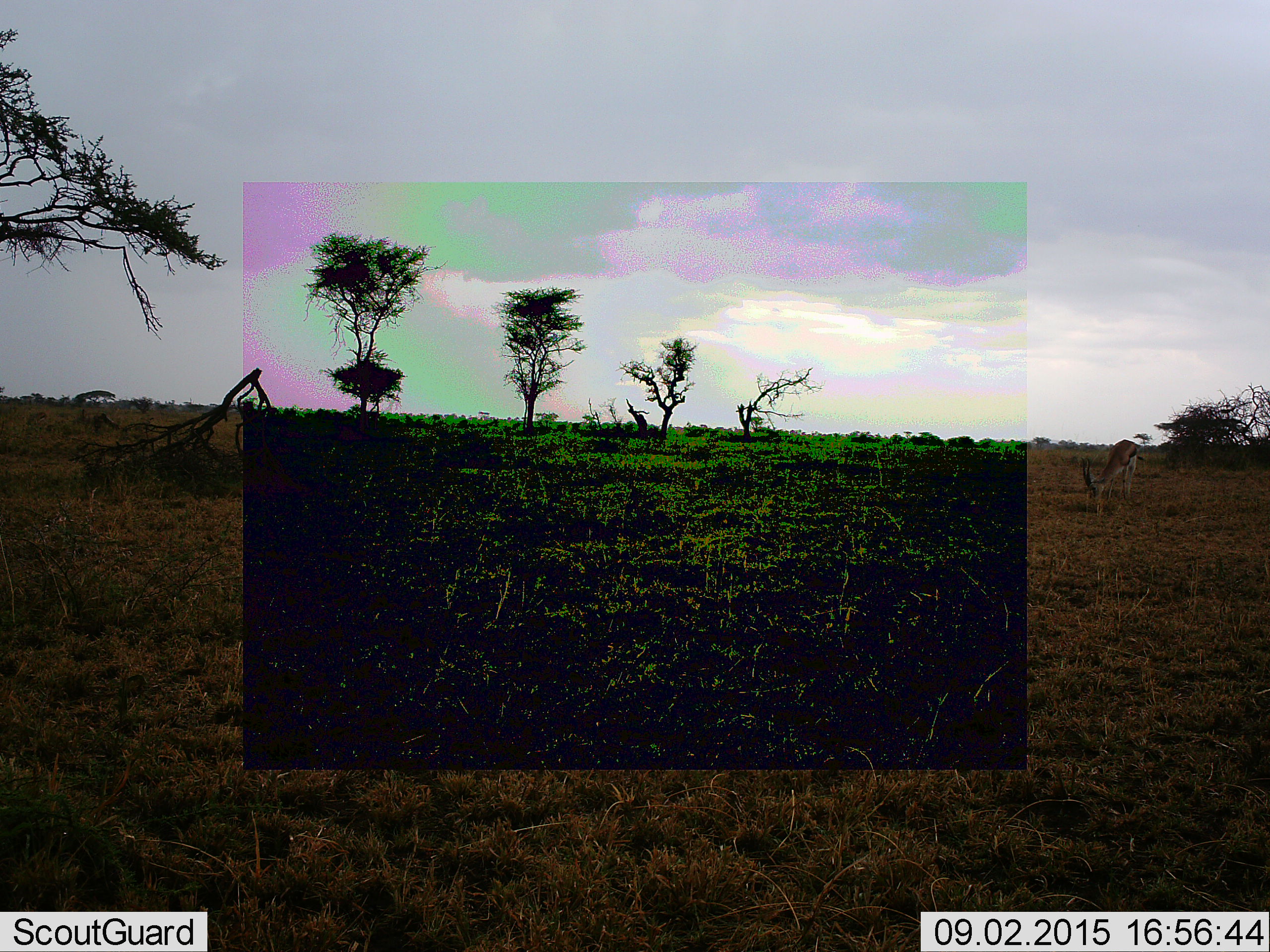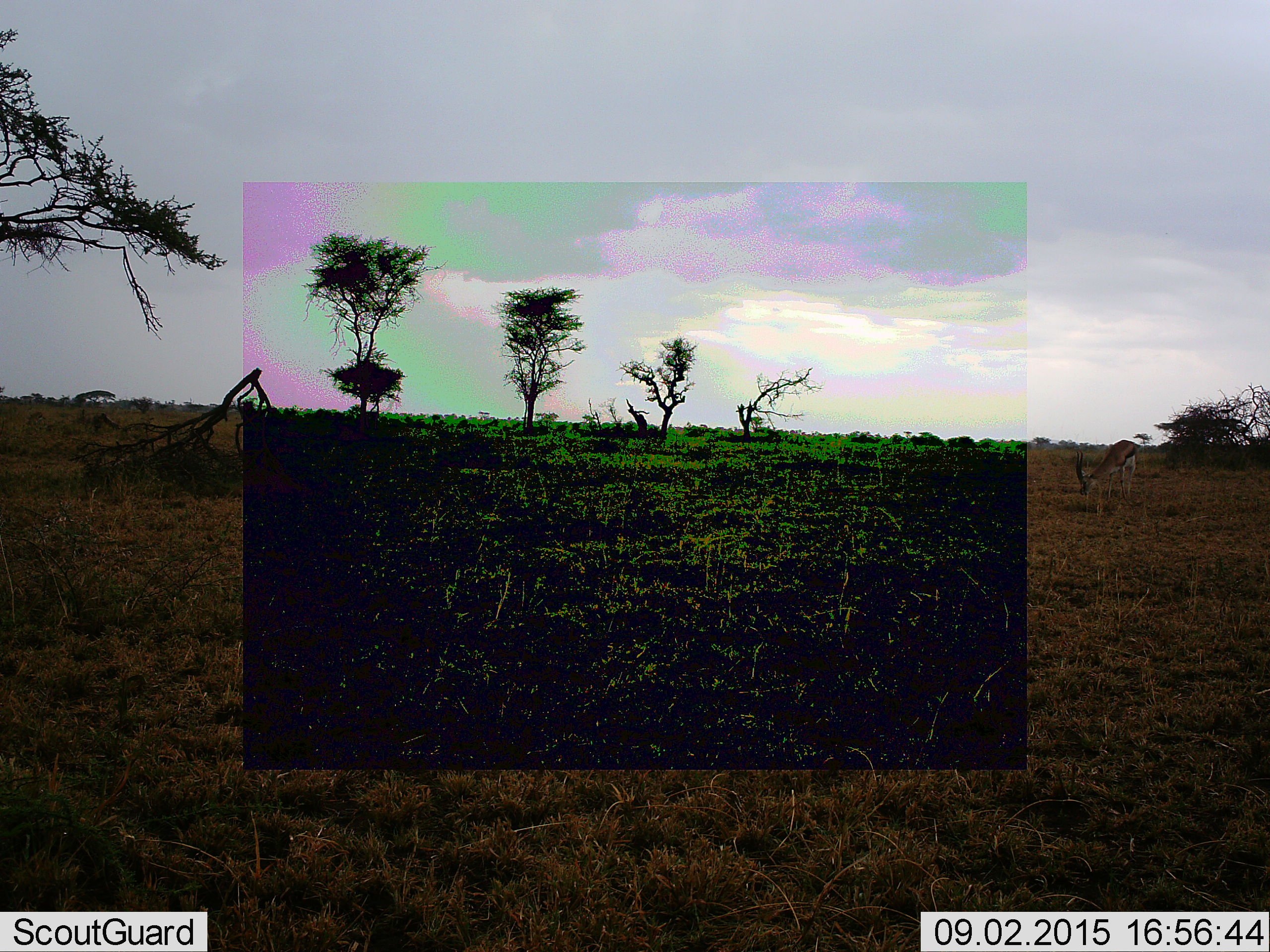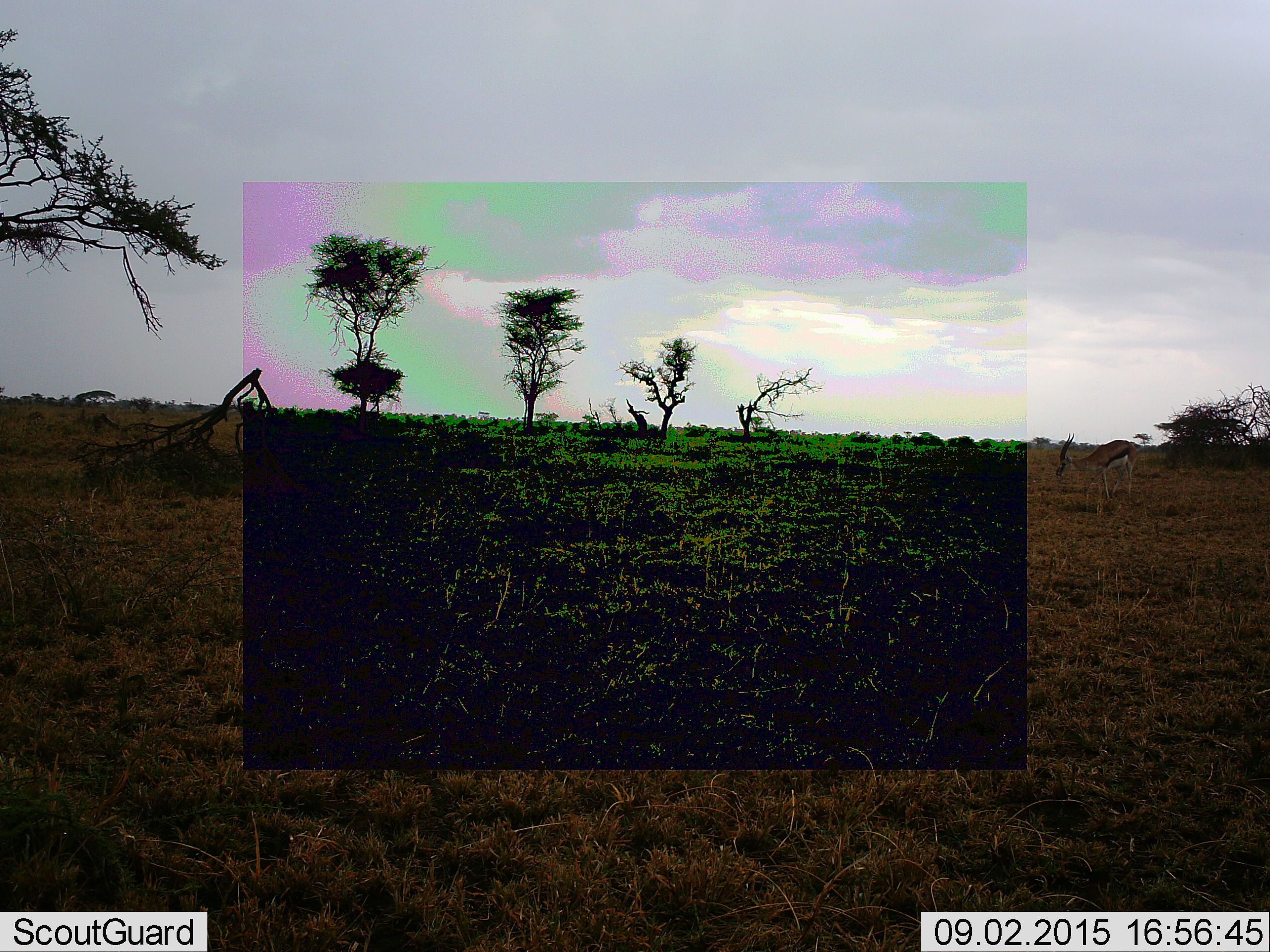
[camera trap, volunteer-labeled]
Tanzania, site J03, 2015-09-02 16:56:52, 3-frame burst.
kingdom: Animalia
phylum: Chordata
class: Mammalia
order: Artiodactyla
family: Bovidae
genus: Eudorcas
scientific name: Eudorcas thomsonii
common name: thomson's gazelle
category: gazellethomsons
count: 1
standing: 17%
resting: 0%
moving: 17%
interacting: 0%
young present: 0%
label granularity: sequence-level